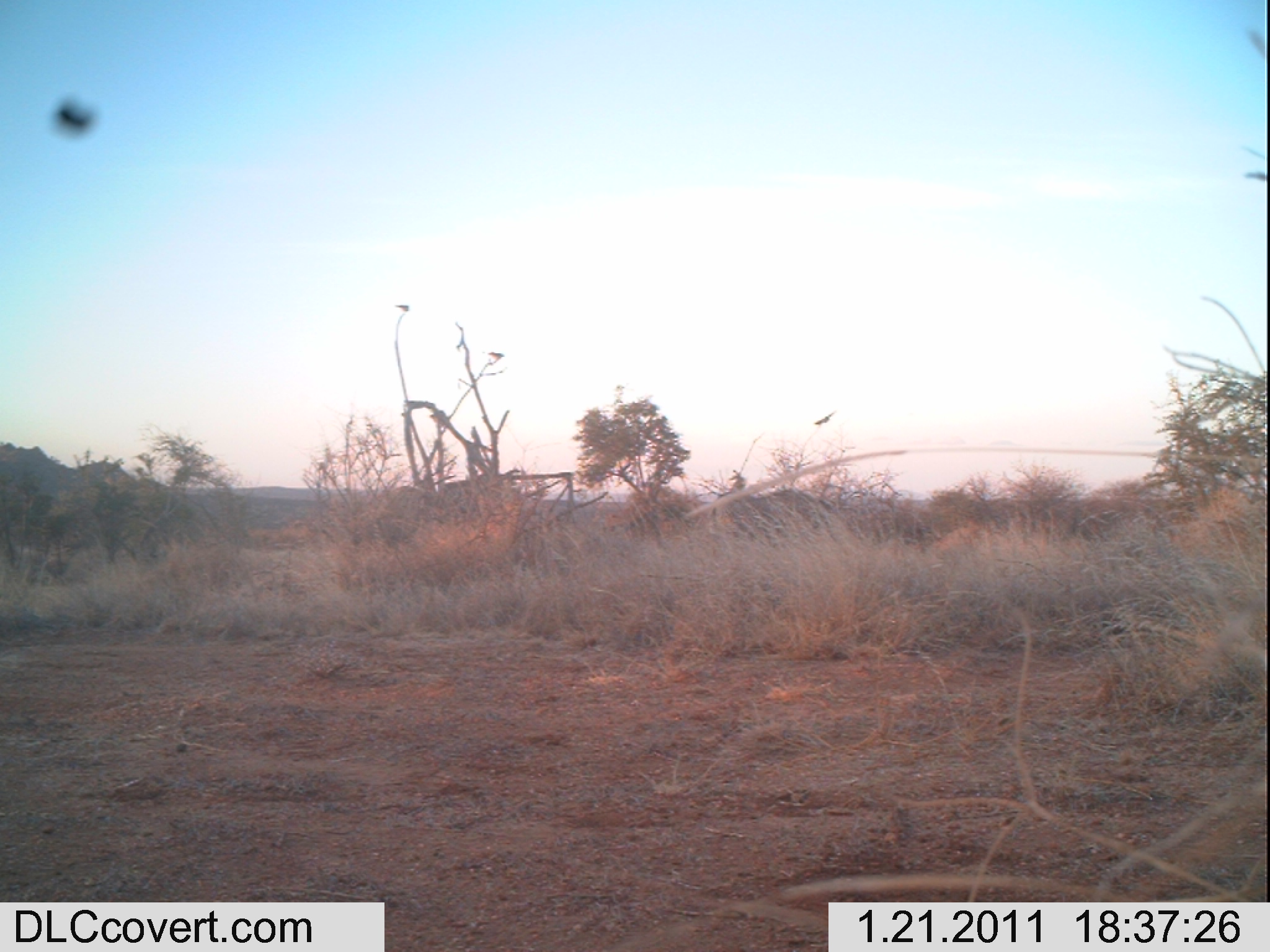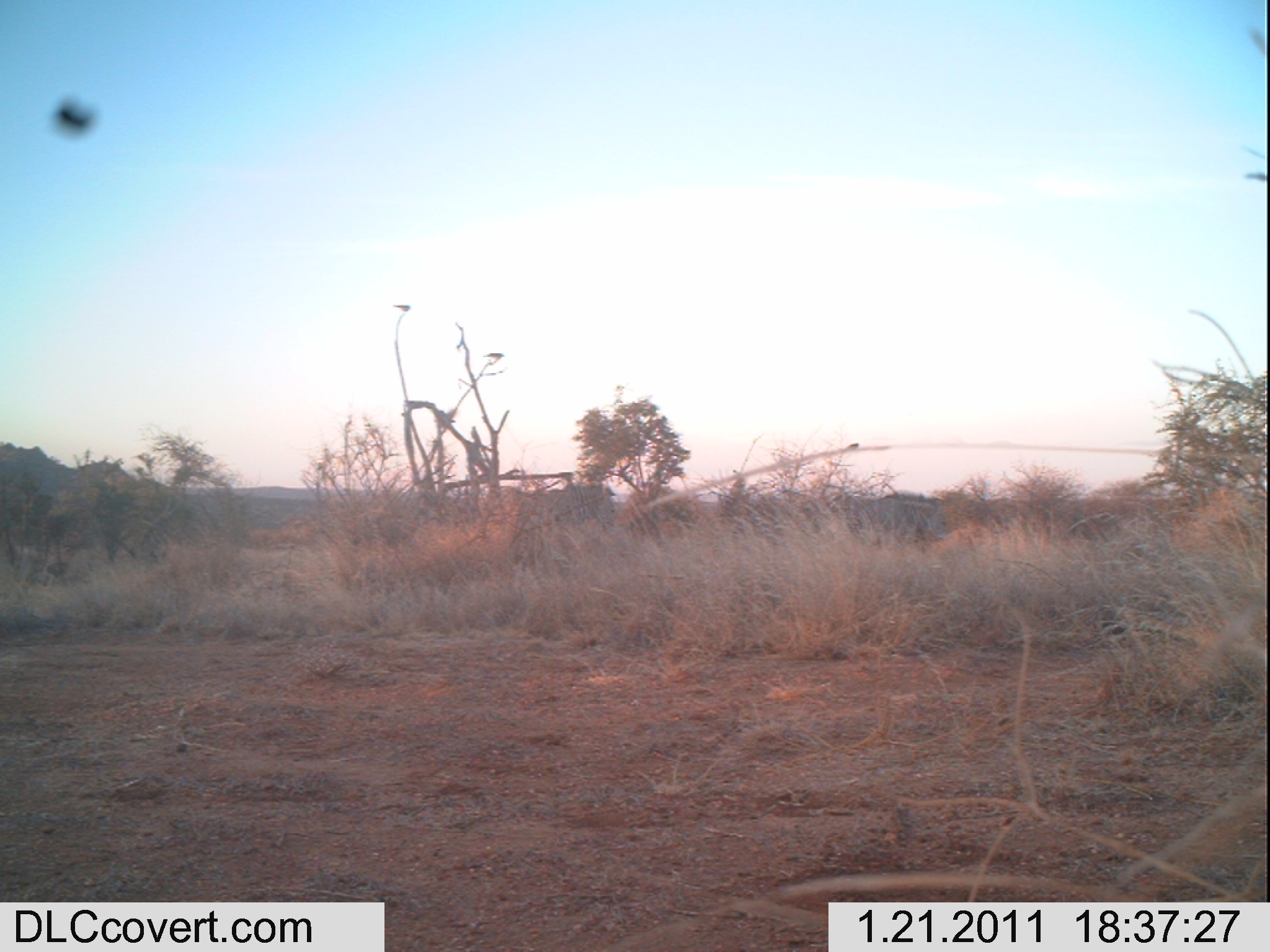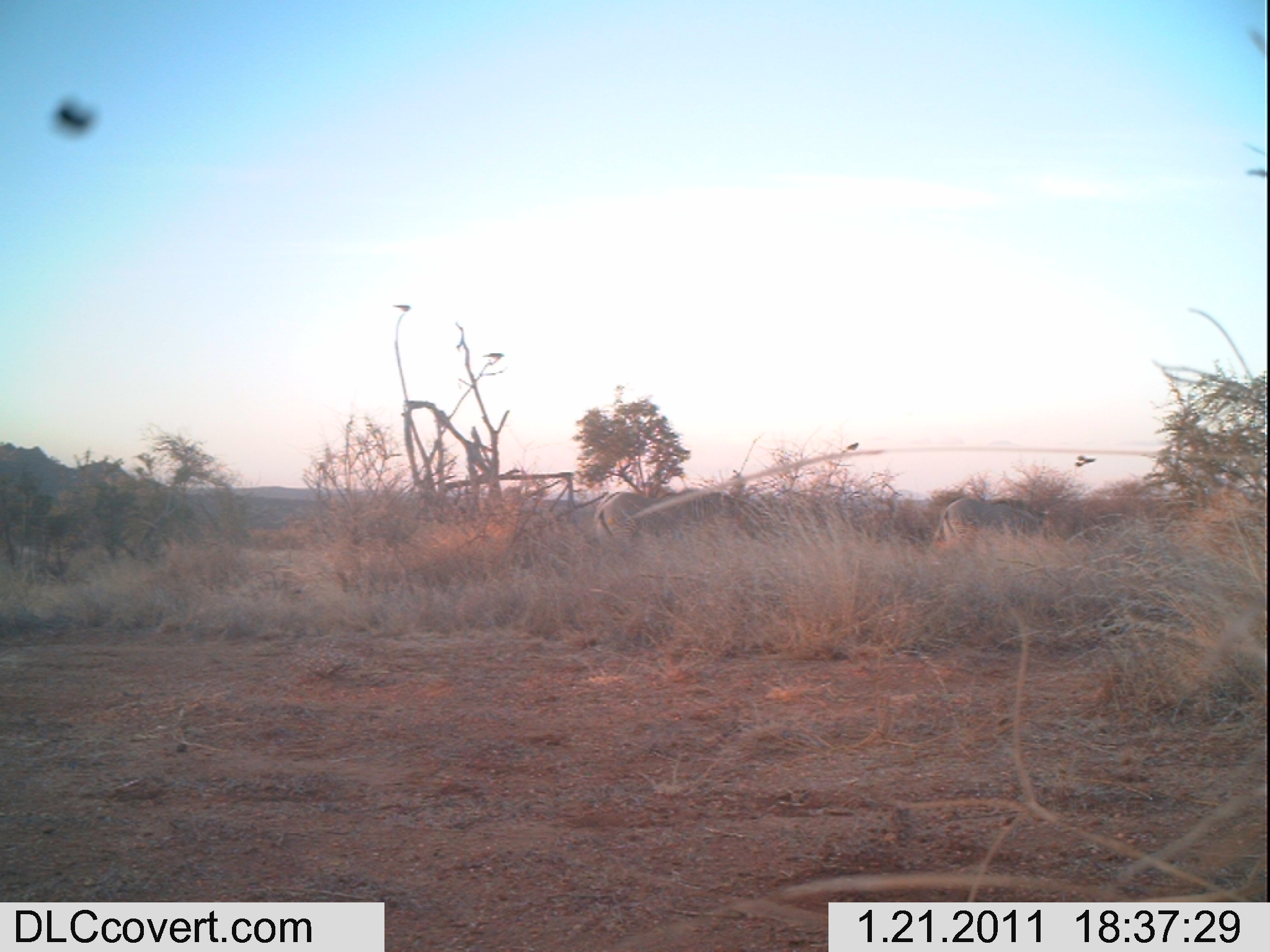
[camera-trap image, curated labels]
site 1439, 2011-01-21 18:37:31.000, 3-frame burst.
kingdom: Animalia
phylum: Chordata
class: Mammalia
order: Perissodactyla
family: Equidae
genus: Equus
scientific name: Equus grevyi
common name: grévy's zebra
Equus grevyi (grévy's zebra), count 2.